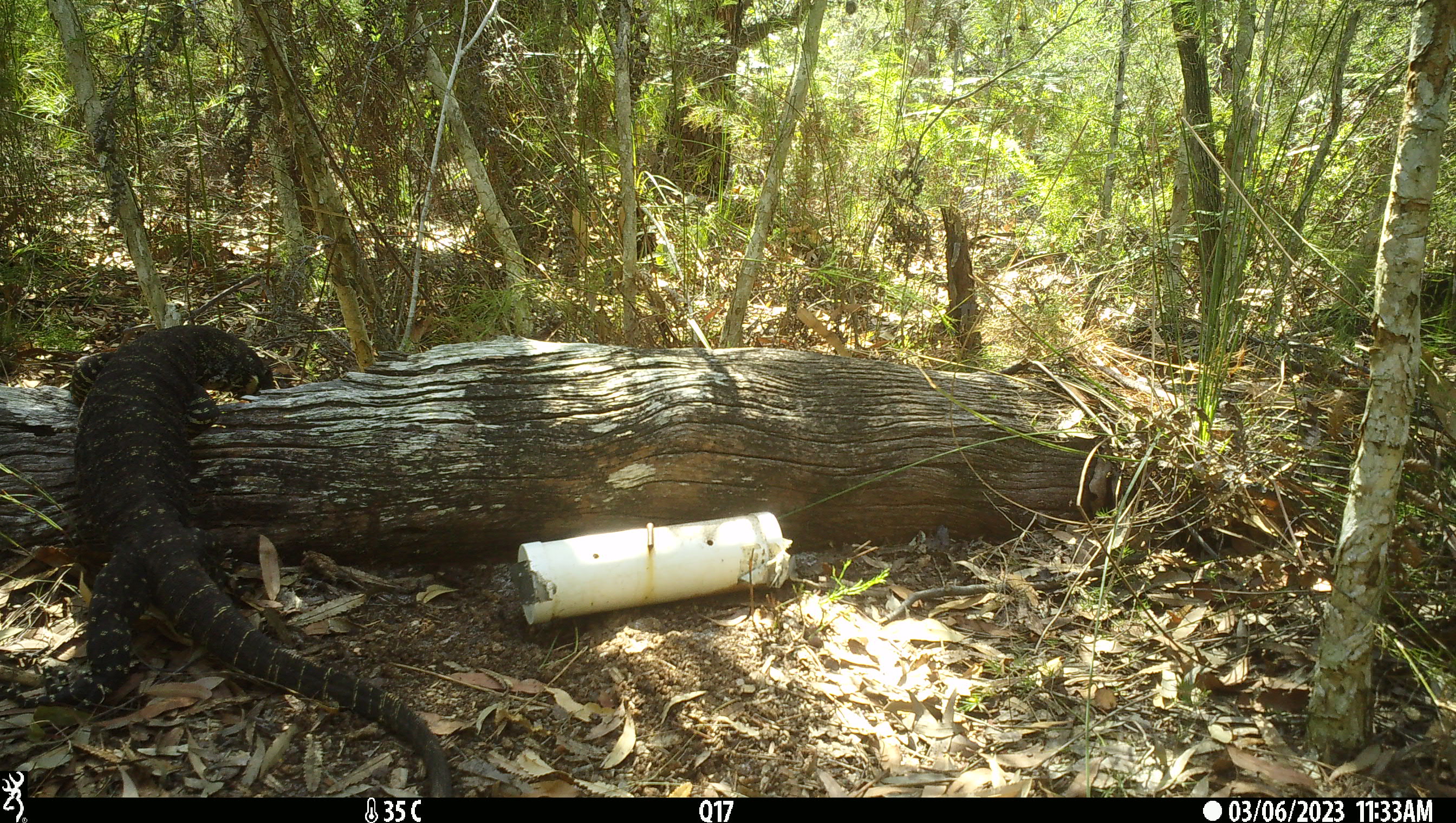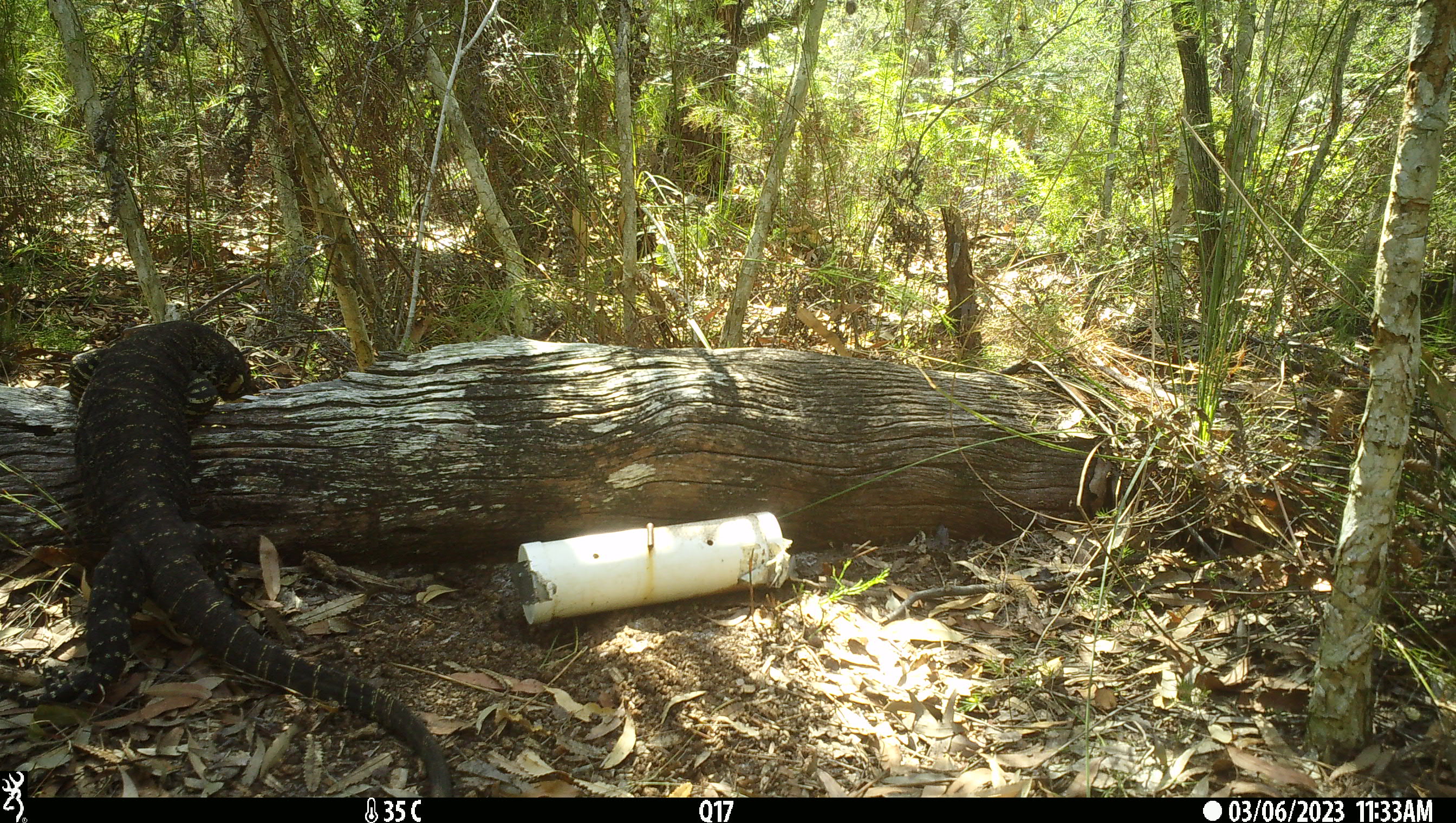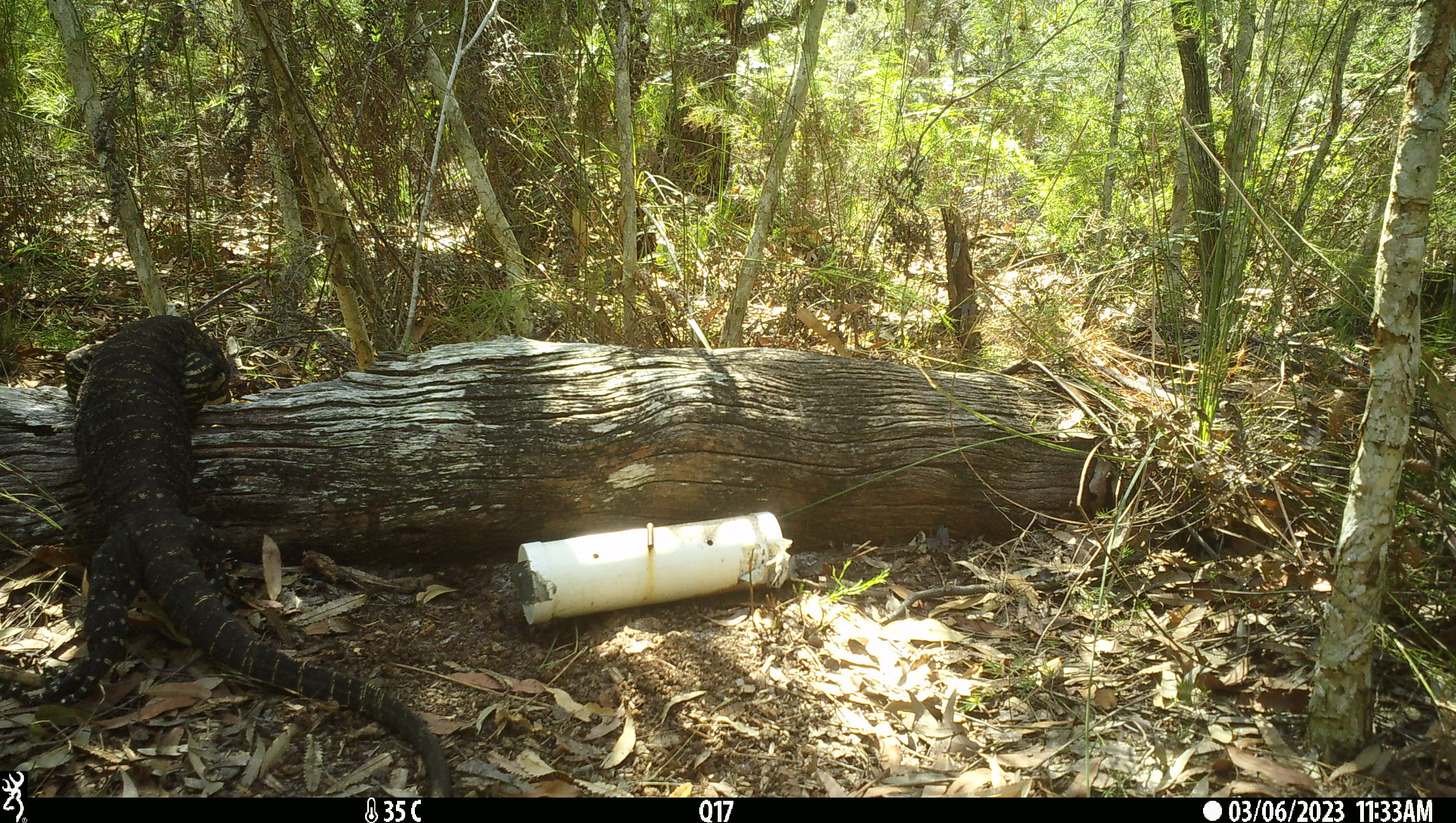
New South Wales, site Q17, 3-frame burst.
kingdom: Animalia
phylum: Chordata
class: Reptilia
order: Squamata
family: Varanidae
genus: Varanus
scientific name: Varanus varius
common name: lace monitor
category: goanna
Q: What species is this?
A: Goanna (lace monitor) (Varanus varius).